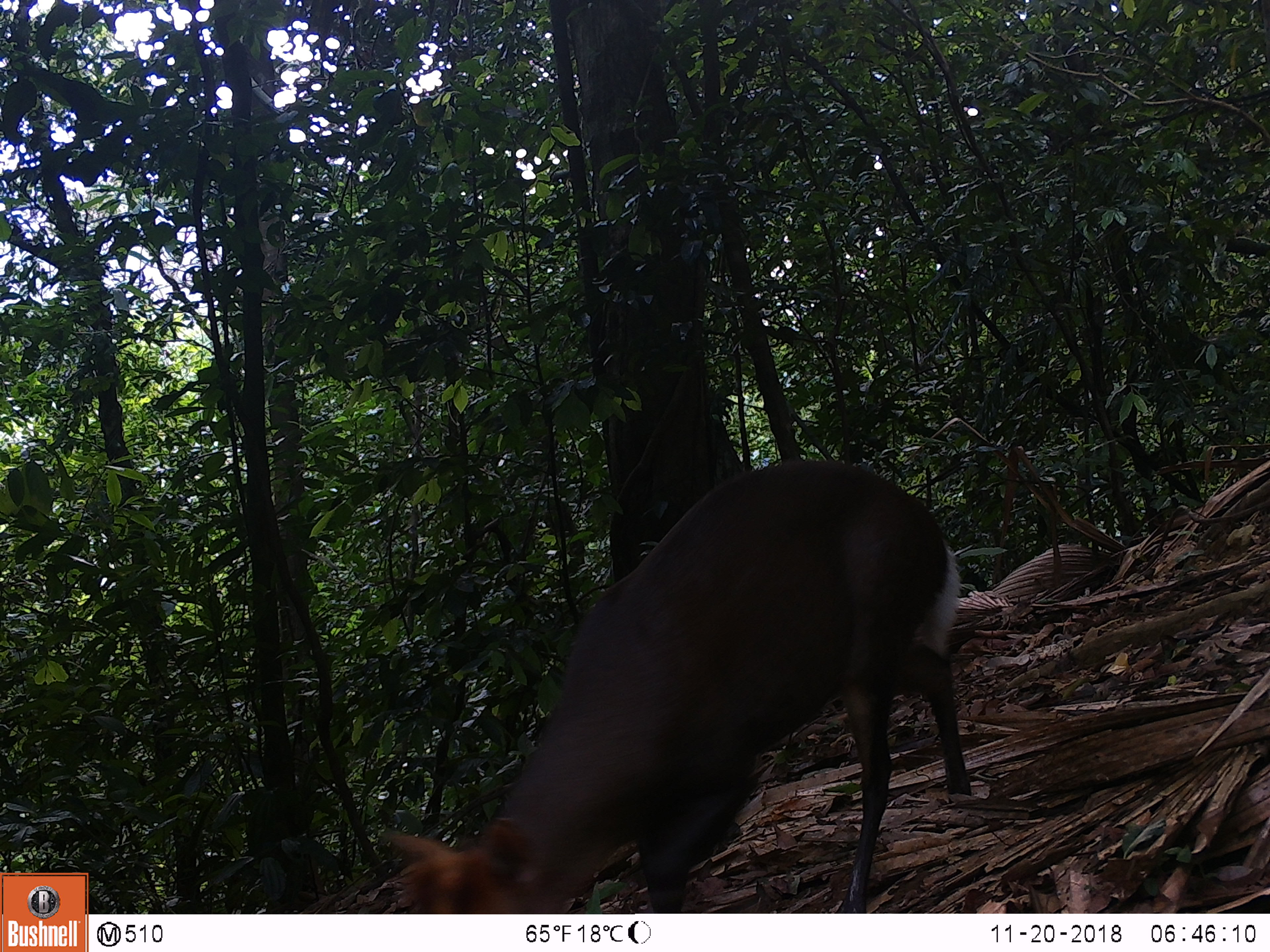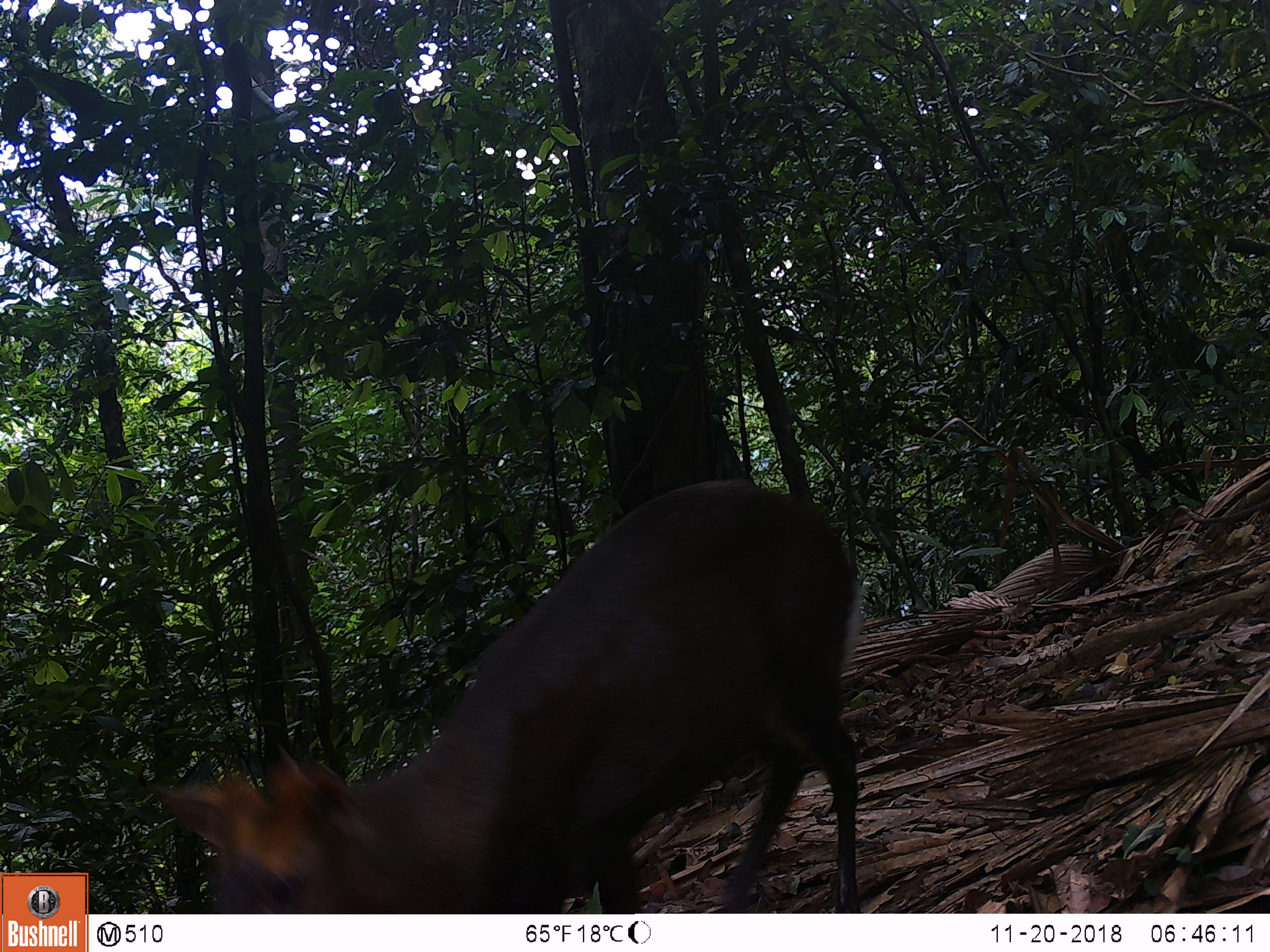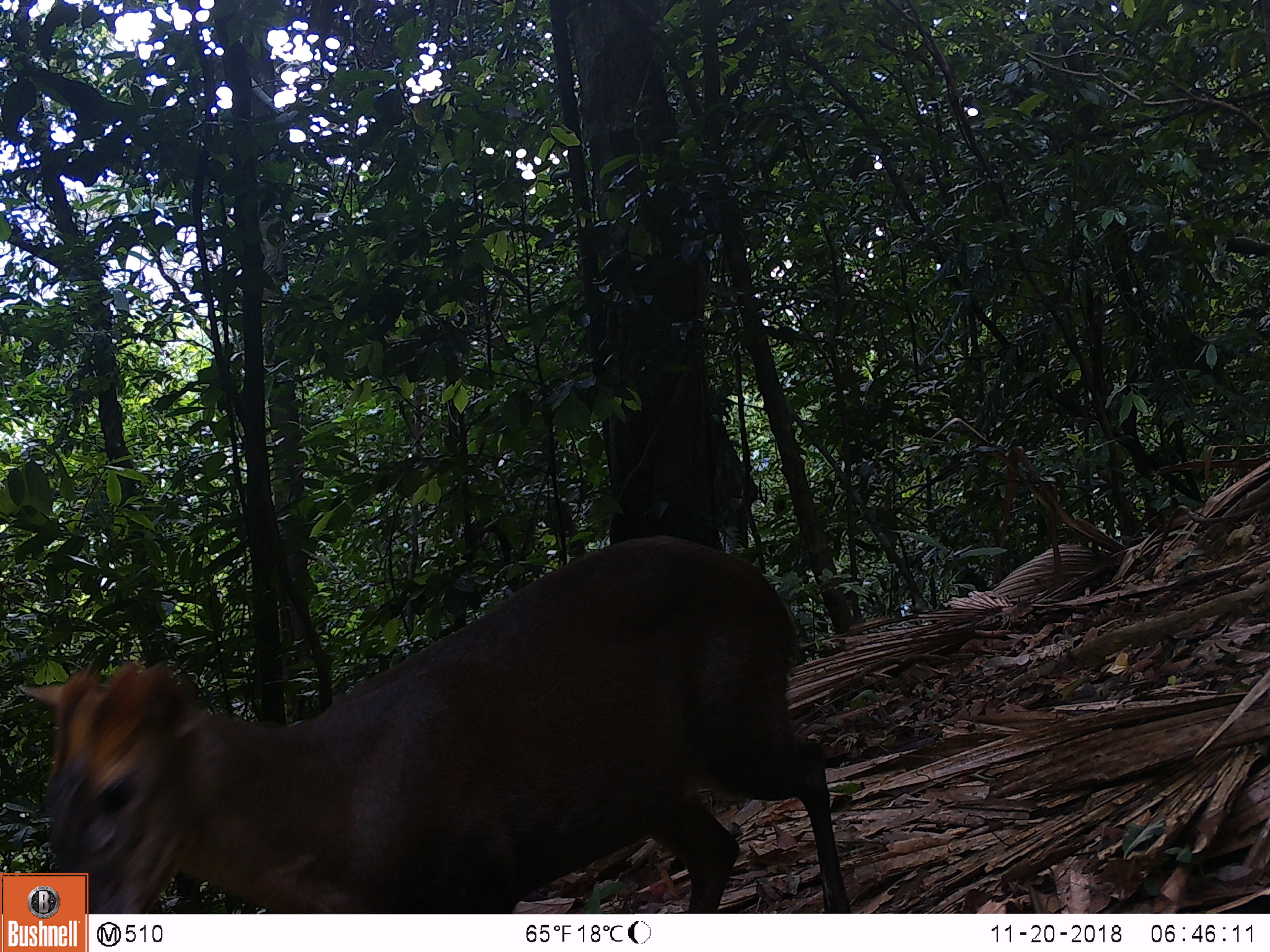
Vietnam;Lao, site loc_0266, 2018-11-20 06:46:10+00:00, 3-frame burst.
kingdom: Animalia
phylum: Chordata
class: Mammalia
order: Artiodactyla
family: Cervidae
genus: Muntiacus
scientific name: Muntiacus rooseveltorum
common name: roosevelt's muntjac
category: roosevelts muntjac group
Roosevelts muntjac group (roosevelt's muntjac) (Muntiacus rooseveltorum). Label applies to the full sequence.